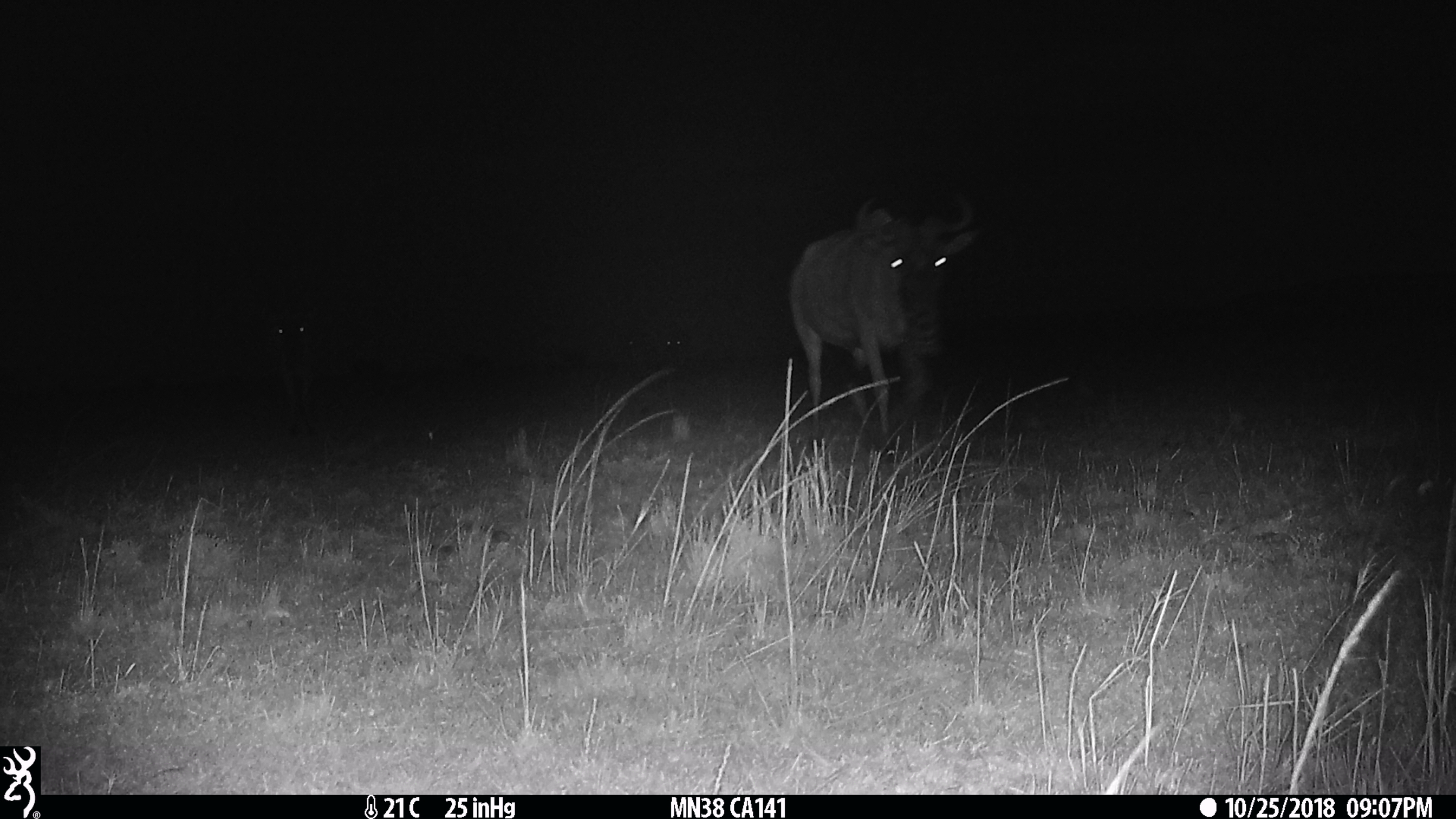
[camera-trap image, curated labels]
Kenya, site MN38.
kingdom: Animalia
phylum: Chordata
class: Mammalia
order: Artiodactyla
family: Bovidae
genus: Connochaetes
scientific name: Connochaetes taurinus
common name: blue wildebeest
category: wildebeest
Wildebeest (blue wildebeest) (Connochaetes taurinus).